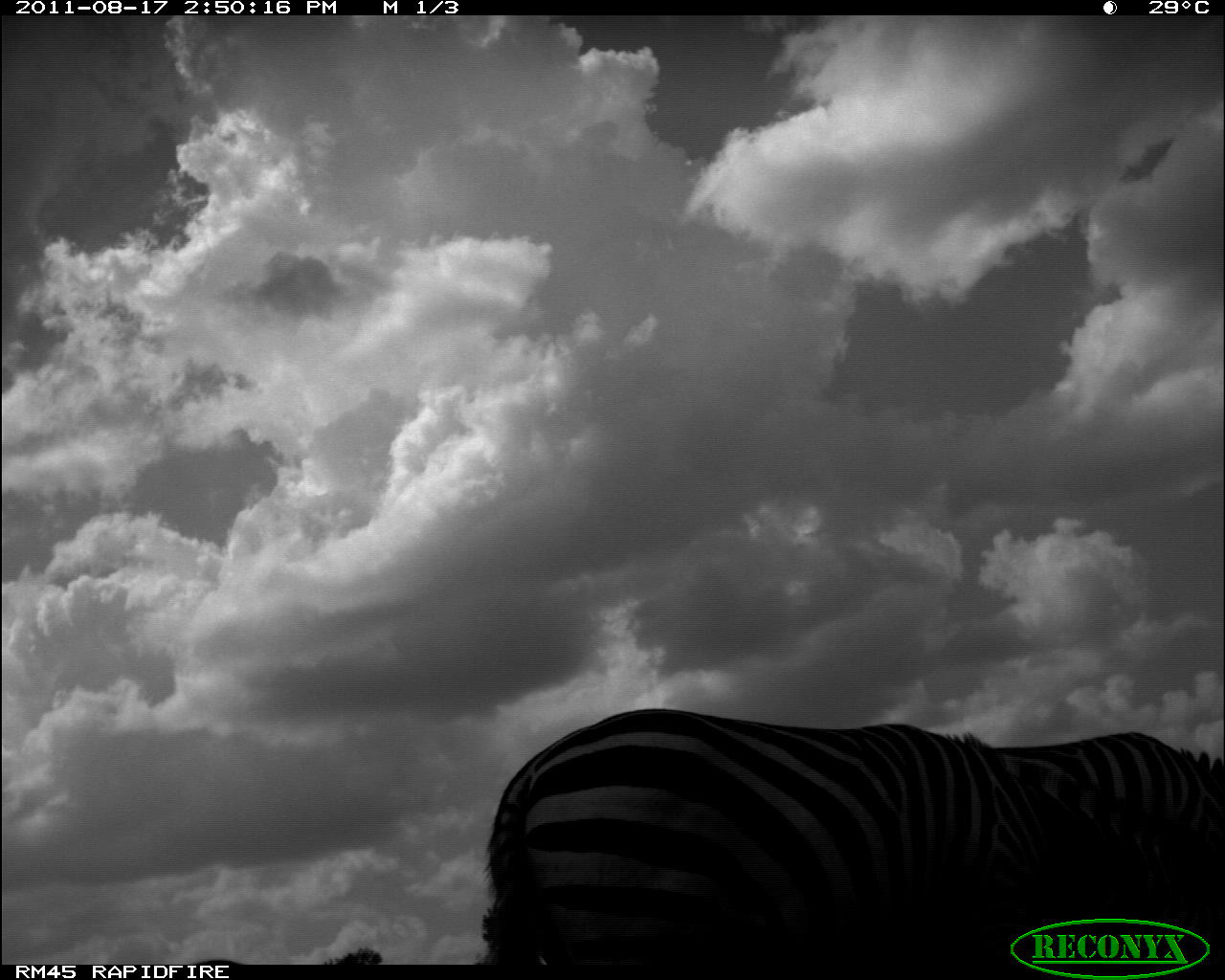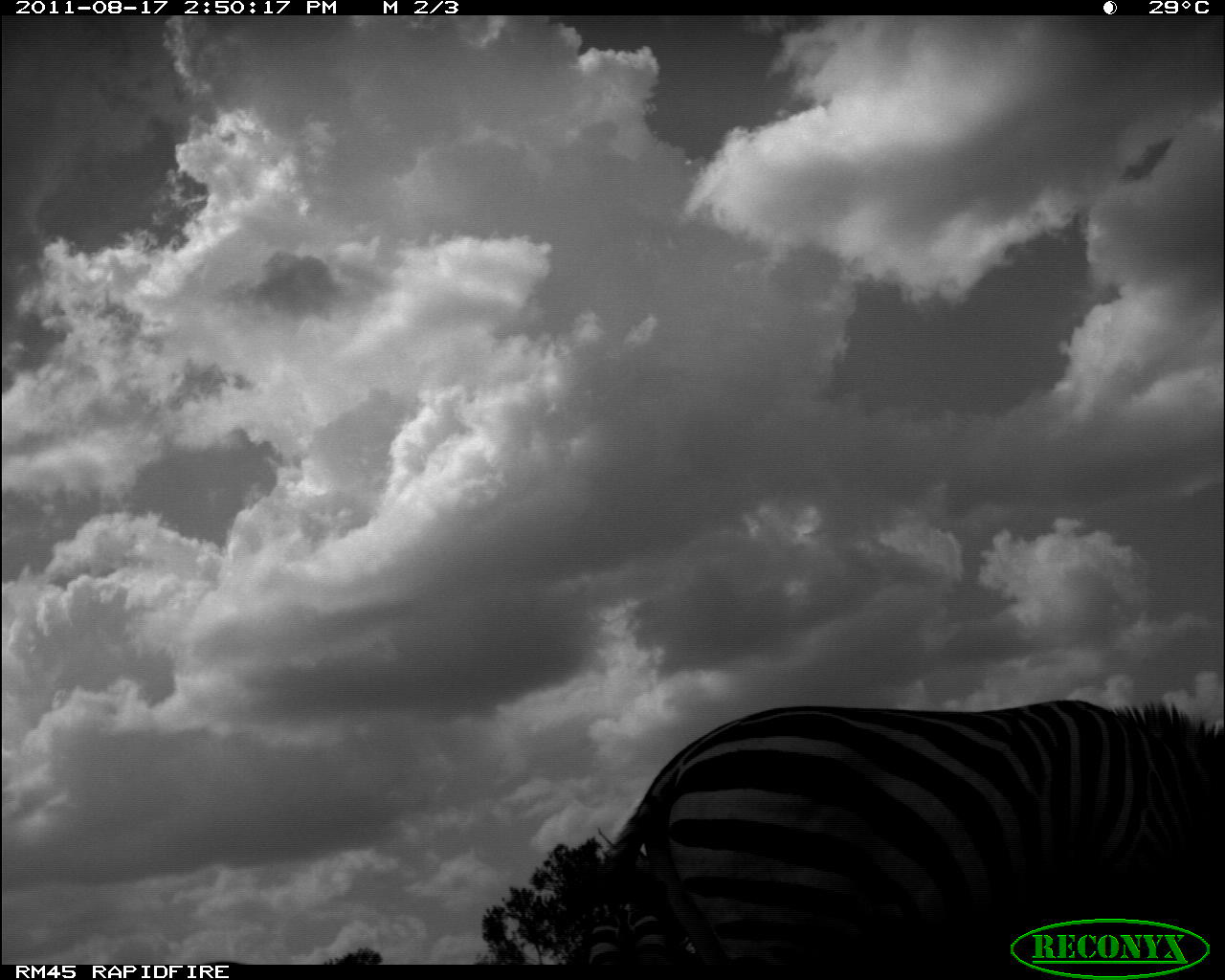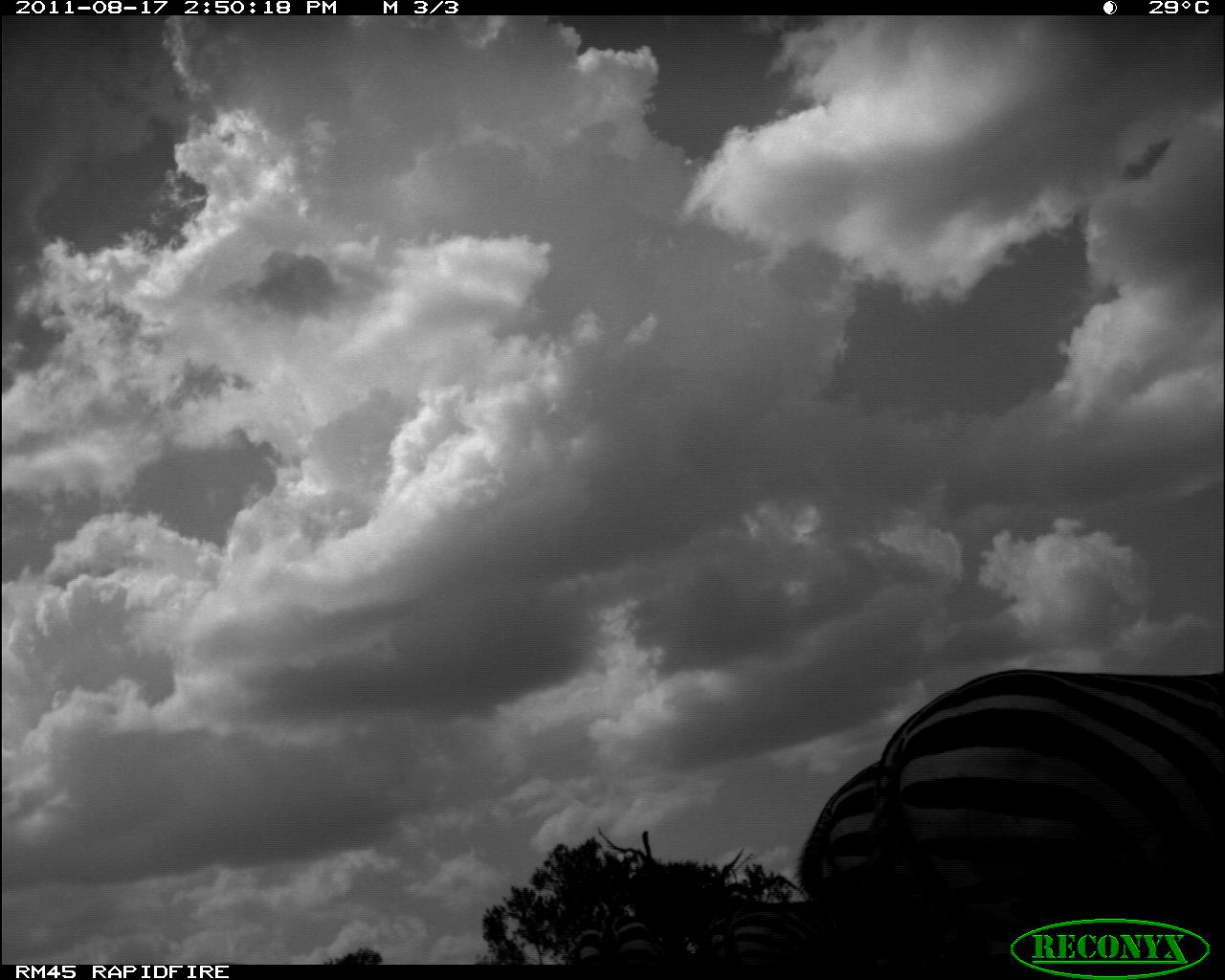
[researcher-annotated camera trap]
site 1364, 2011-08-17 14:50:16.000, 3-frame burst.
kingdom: Animalia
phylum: Chordata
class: Mammalia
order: Perissodactyla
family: Equidae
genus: Equus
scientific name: Equus quagga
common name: plains zebra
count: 2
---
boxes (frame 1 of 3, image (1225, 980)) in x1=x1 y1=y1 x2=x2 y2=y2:
equus quagga: x1=476 y1=704 x2=1157 y2=965; x1=989 y1=726 x2=1225 y2=860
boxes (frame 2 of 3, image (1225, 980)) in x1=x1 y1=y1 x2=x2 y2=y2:
equus quagga: x1=589 y1=694 x2=1225 y2=961; x1=585 y1=900 x2=670 y2=963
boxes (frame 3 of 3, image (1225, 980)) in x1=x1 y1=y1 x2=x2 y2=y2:
equus quagga: x1=856 y1=659 x2=1225 y2=960; x1=790 y1=758 x2=939 y2=961; x1=696 y1=880 x2=838 y2=964; x1=570 y1=908 x2=663 y2=964